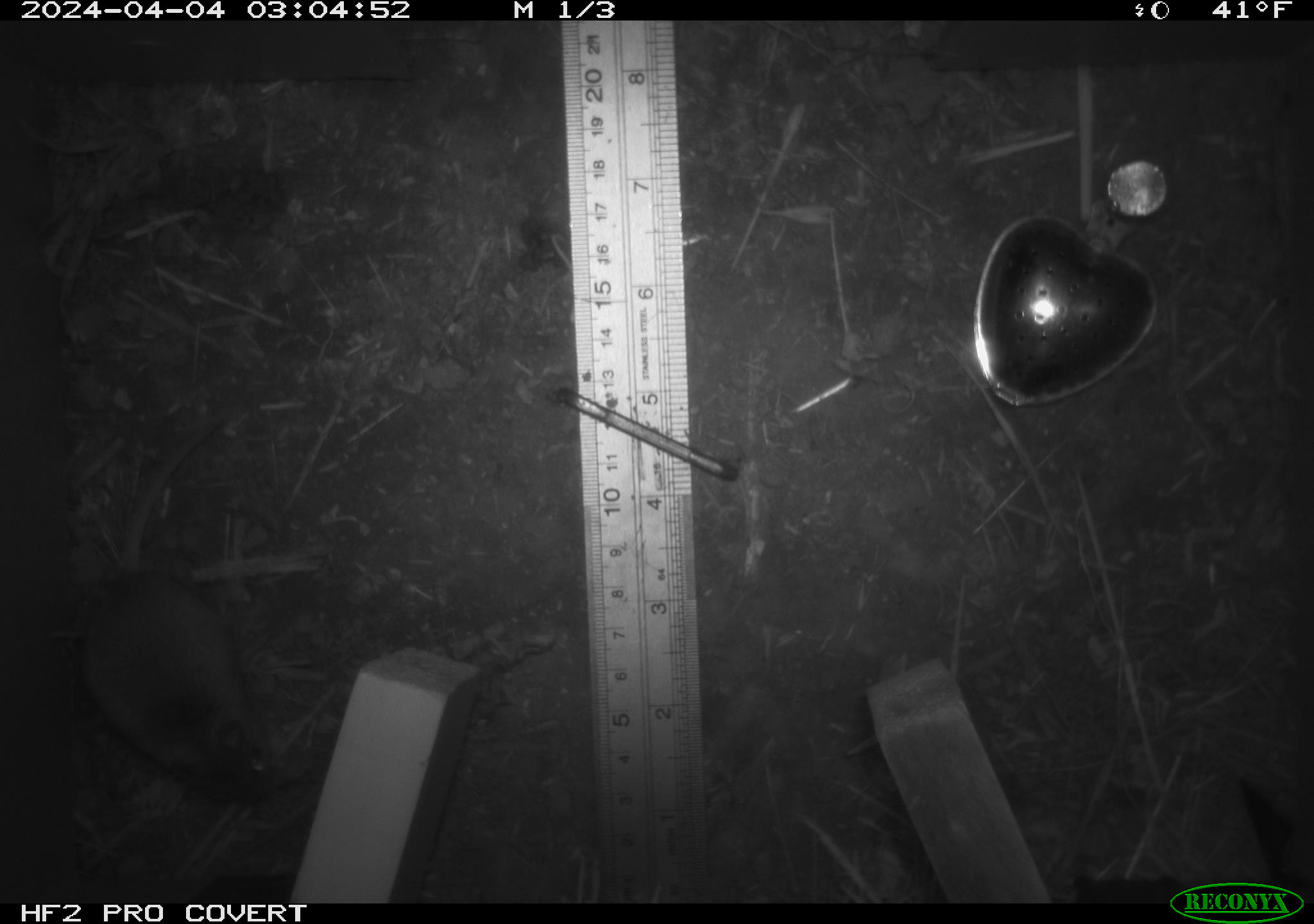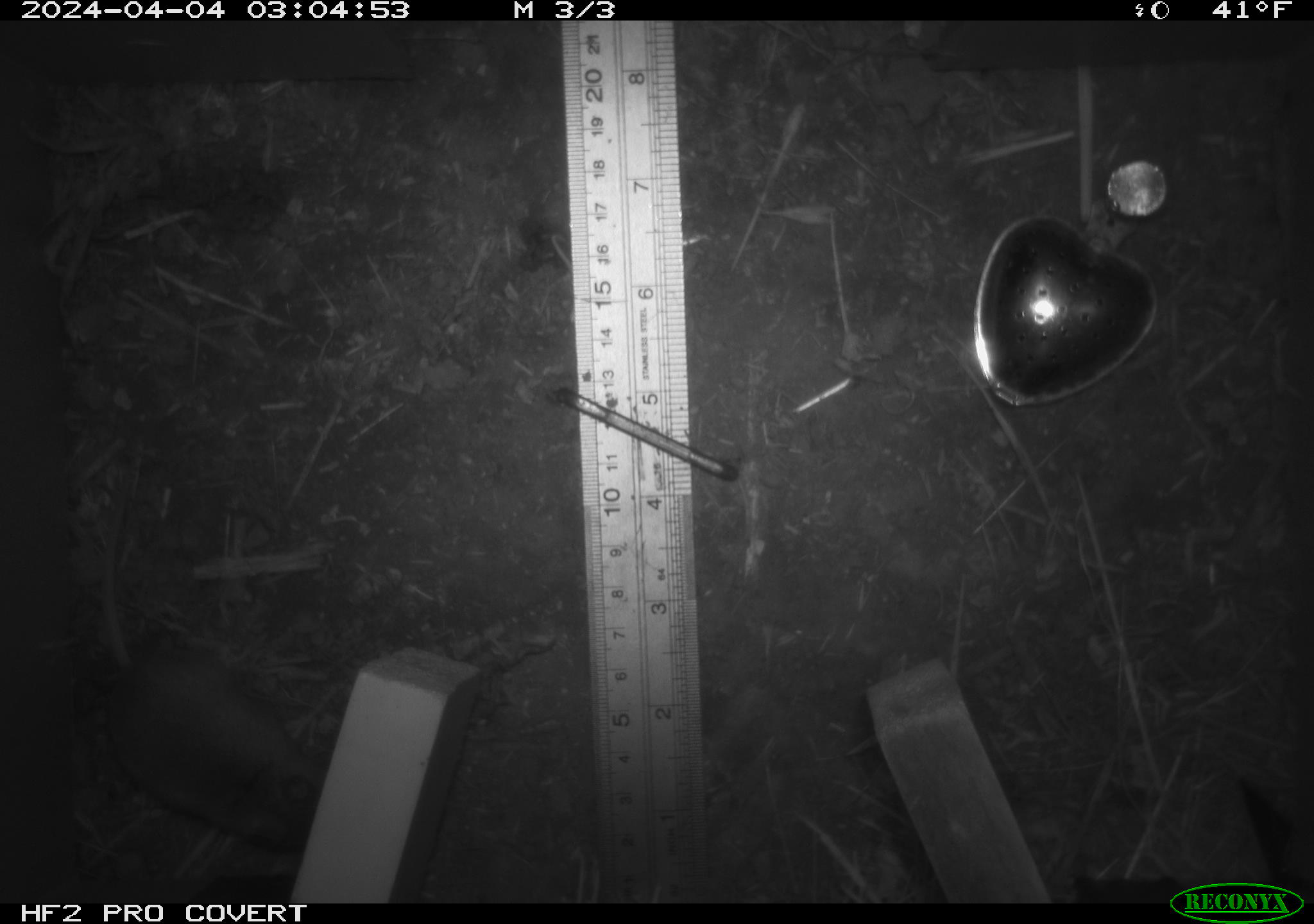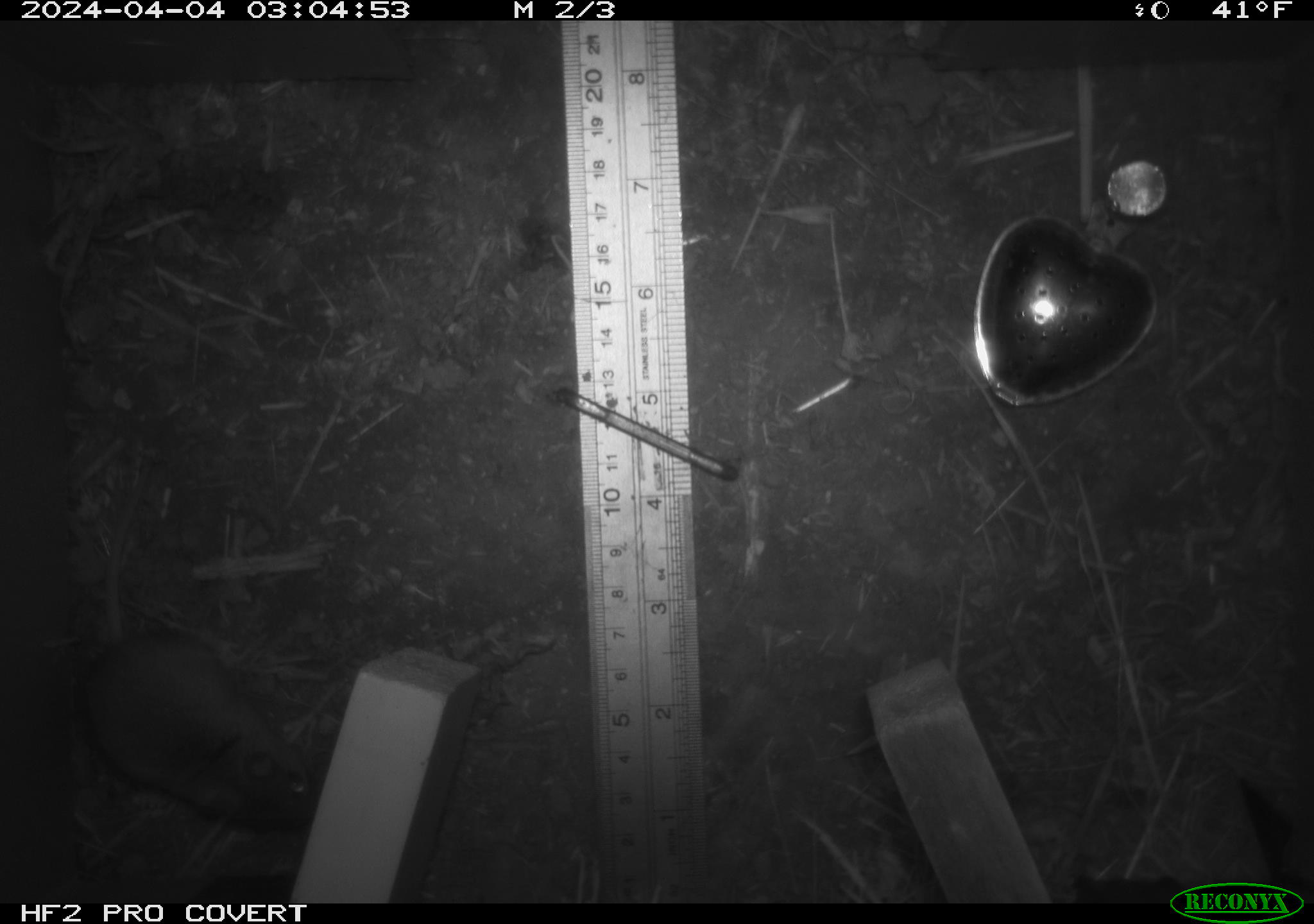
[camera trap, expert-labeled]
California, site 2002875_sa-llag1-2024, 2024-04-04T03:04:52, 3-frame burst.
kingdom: Animalia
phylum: Chordata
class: Mammalia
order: Rodentia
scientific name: Rodentia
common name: mouse species